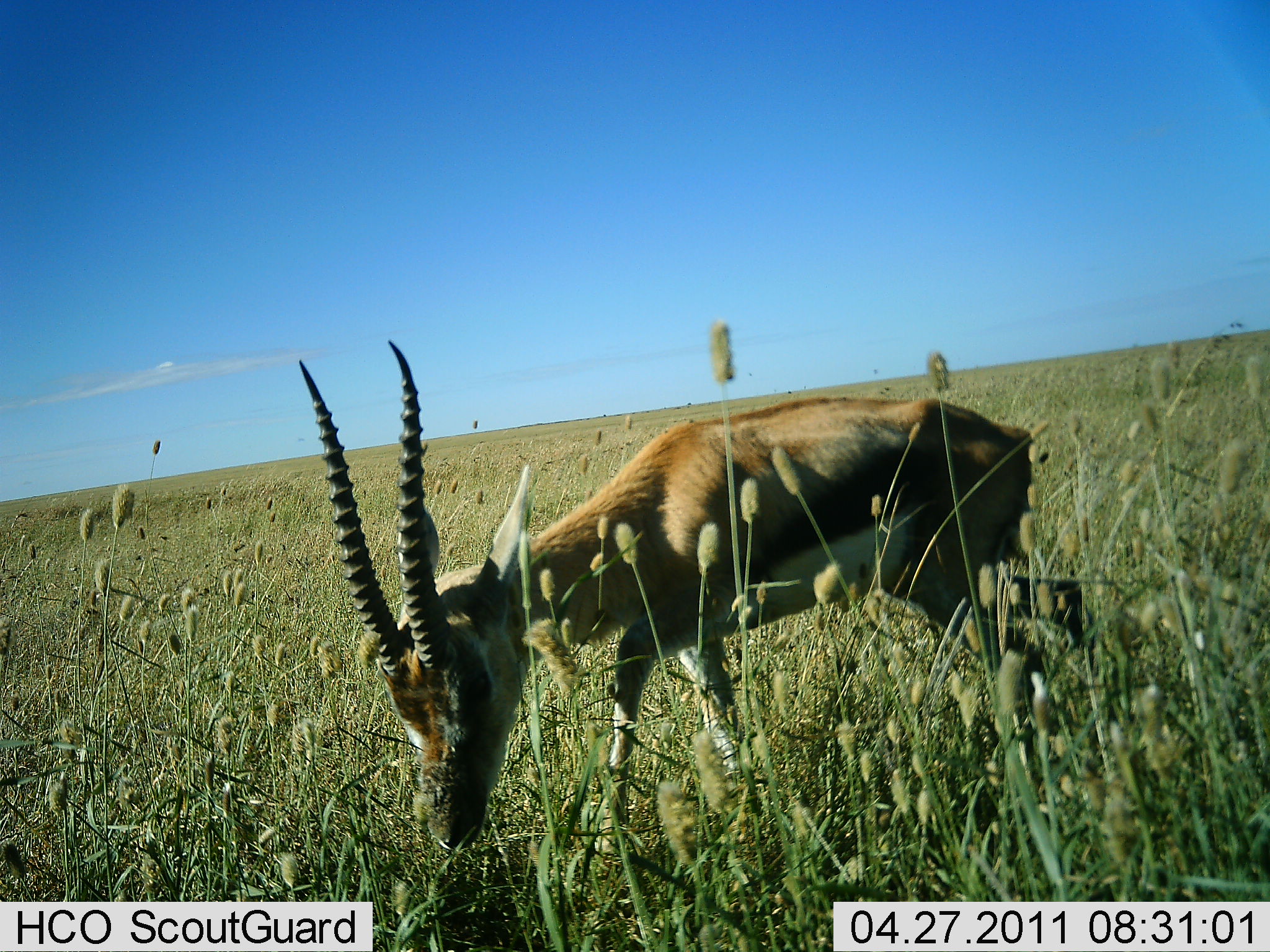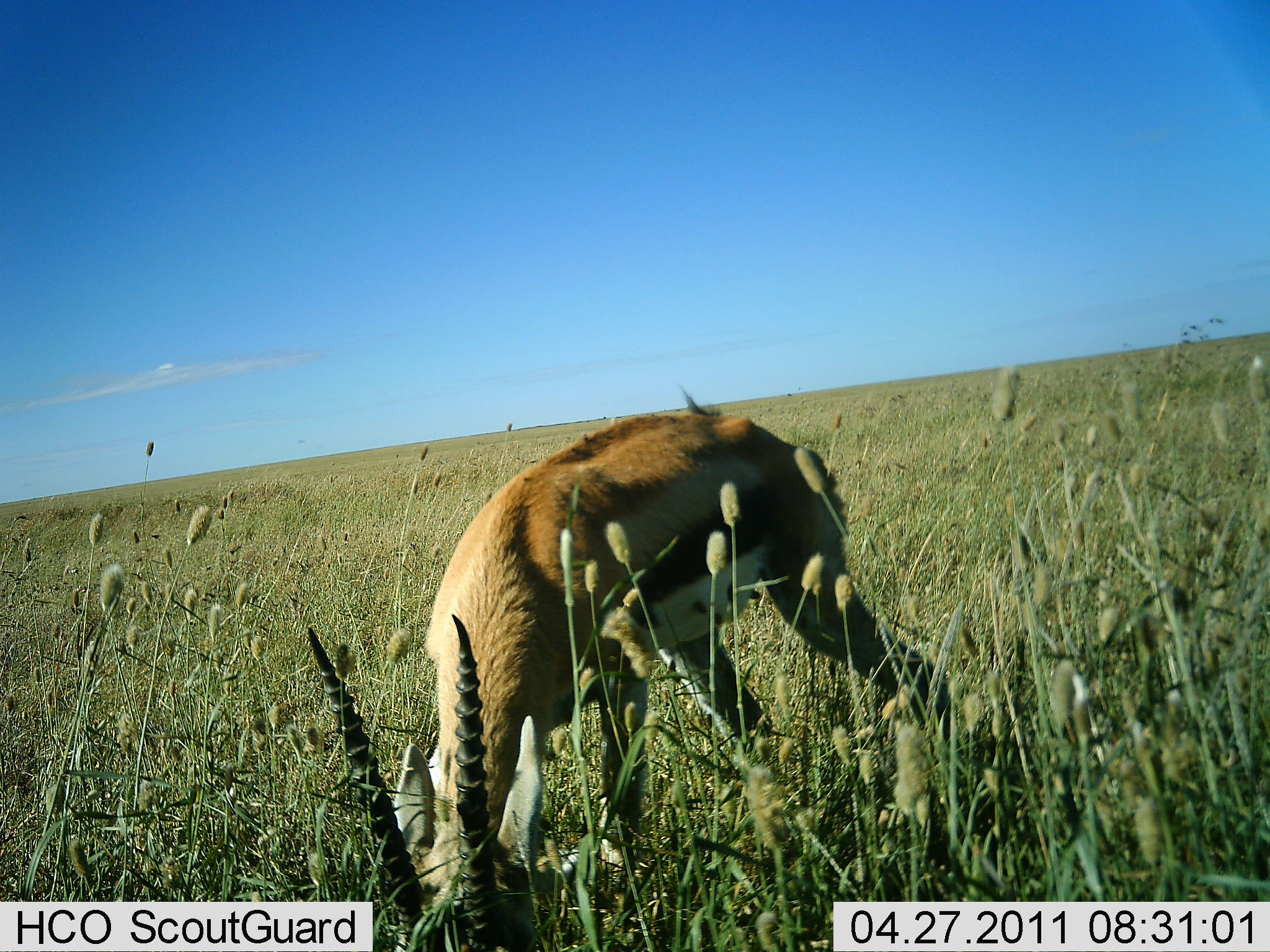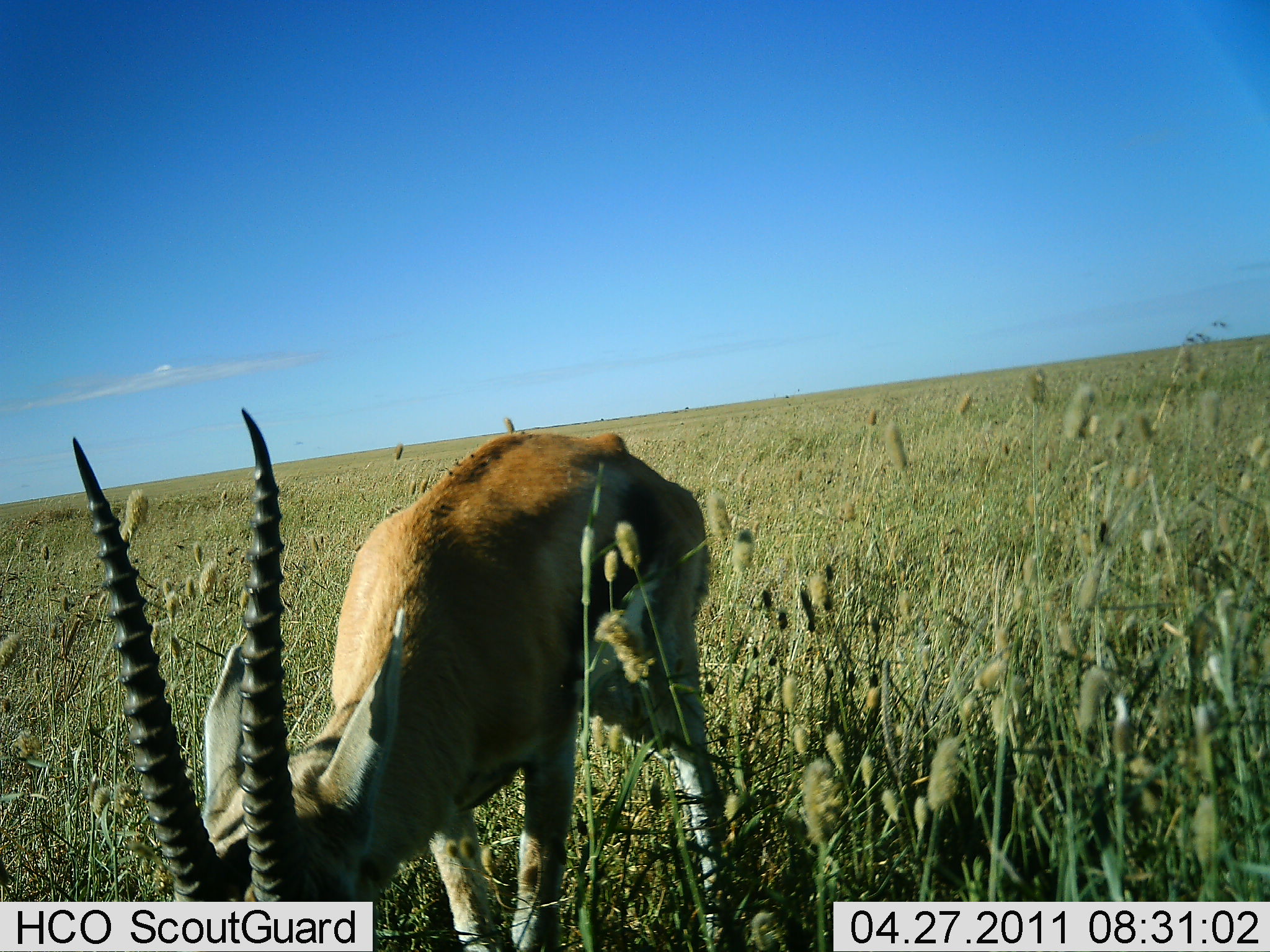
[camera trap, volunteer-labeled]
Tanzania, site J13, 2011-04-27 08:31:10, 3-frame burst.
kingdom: Animalia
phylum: Chordata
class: Mammalia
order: Artiodactyla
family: Bovidae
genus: Eudorcas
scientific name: Eudorcas thomsonii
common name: thomson's gazelle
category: gazellethomsons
Gazellethomsons (thomson's gazelle) (Eudorcas thomsonii), count 1. Behavior (volunteer vote fractions): standing 0%, resting 0%, moving 43%, interacting 0%. Young present (vote fraction): 0%. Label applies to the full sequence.